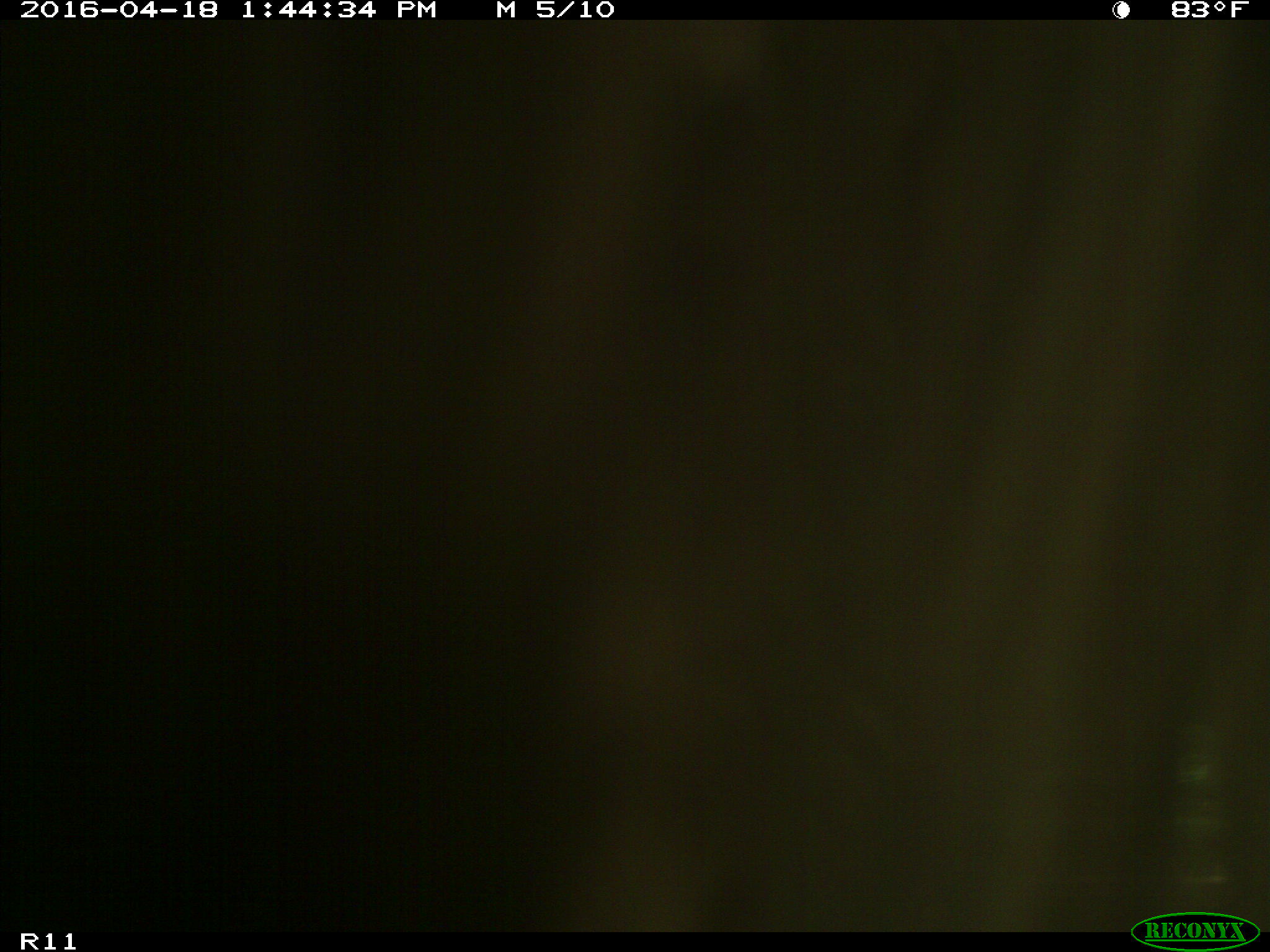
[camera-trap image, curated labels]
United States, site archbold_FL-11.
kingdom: Animalia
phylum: Chordata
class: Mammalia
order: Artiodactyla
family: Bovidae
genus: Bos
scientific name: Bos taurus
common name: domestic cow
Bos taurus (domestic cow).